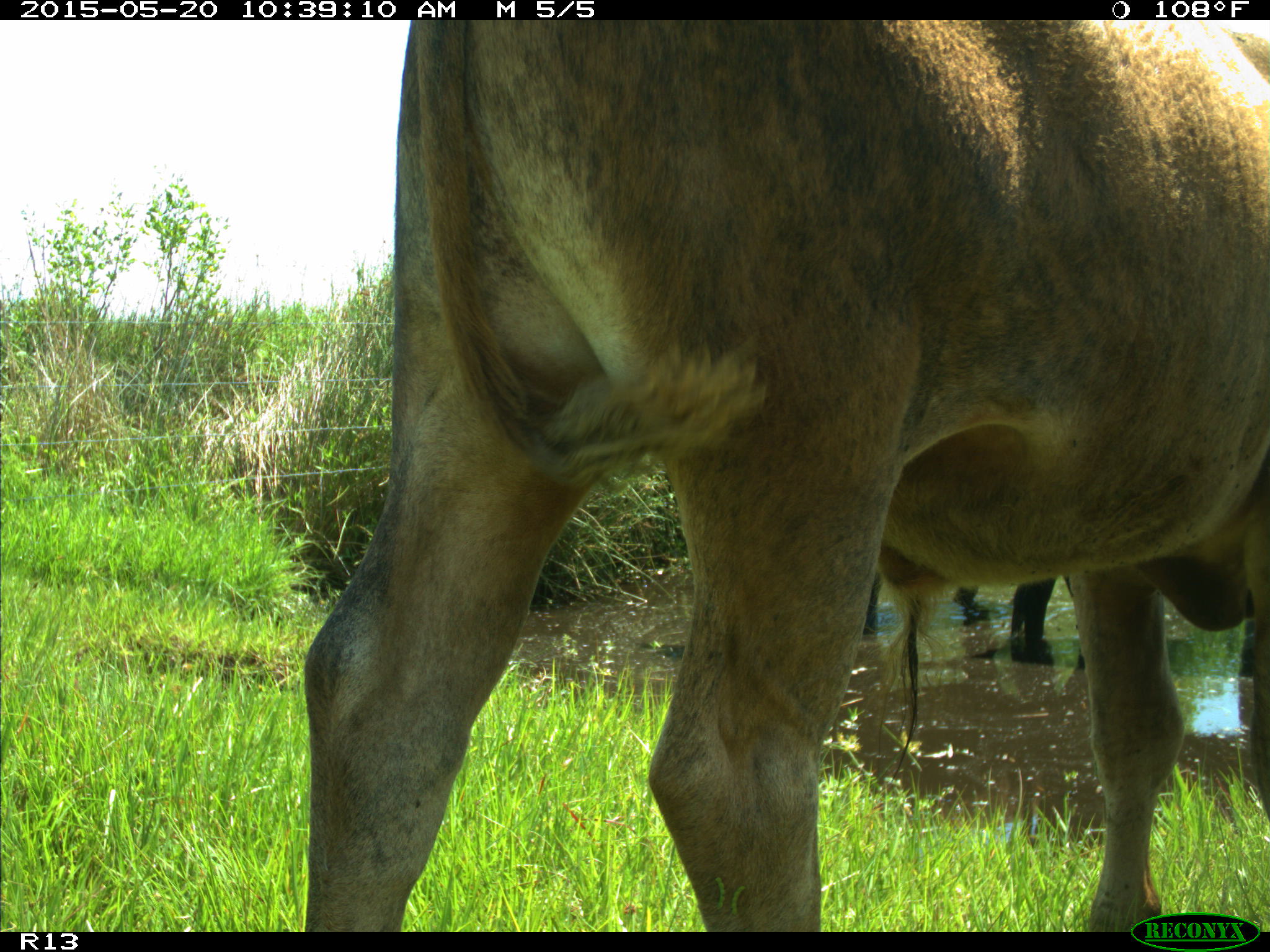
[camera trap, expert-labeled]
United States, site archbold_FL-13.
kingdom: Animalia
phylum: Chordata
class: Mammalia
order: Artiodactyla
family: Bovidae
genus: Bos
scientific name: Bos taurus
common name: domestic cow